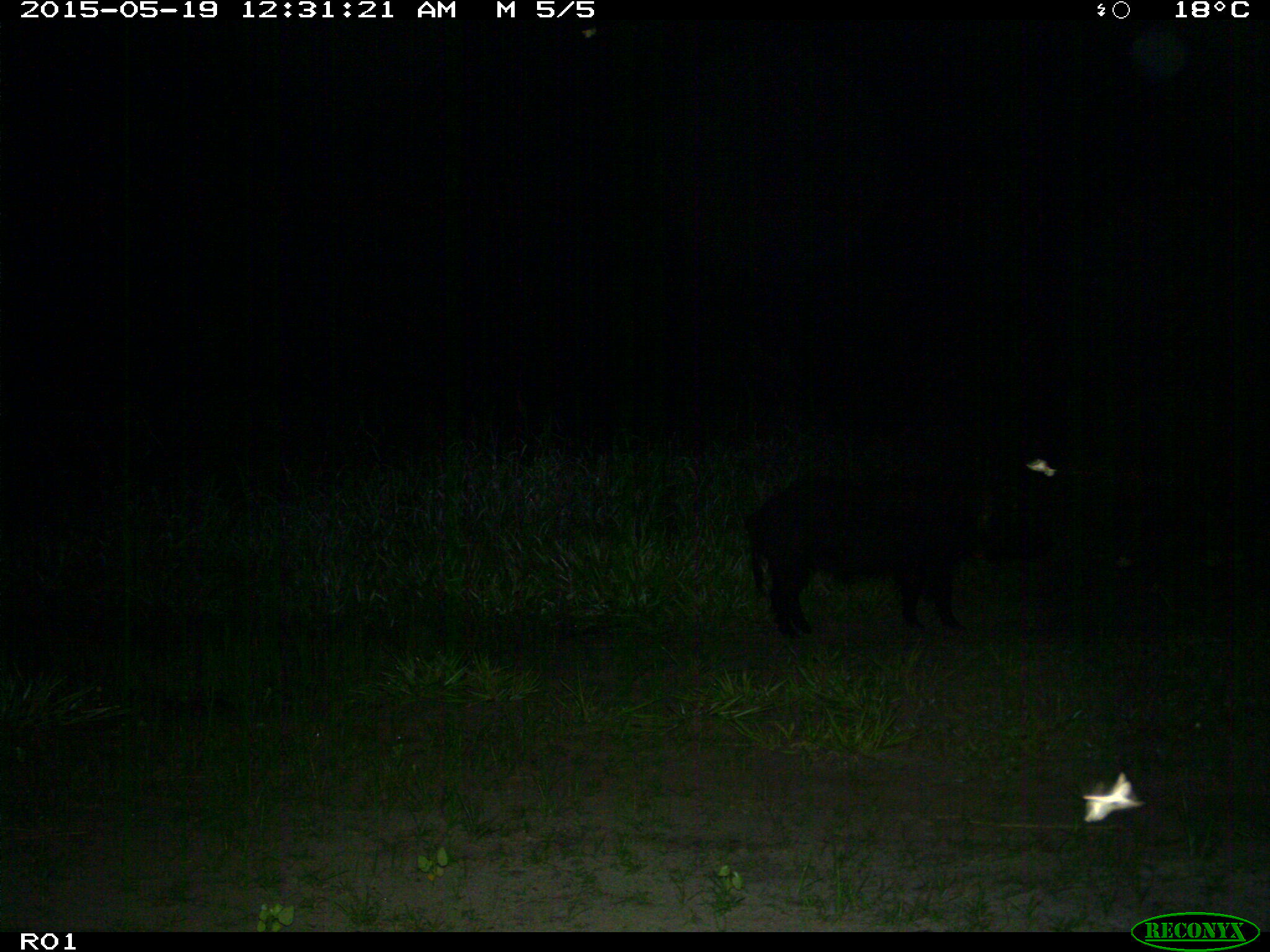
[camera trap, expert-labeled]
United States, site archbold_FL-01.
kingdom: Animalia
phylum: Chordata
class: Mammalia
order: Artiodactyla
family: Suidae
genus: Sus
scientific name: Sus scrofa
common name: wild boar